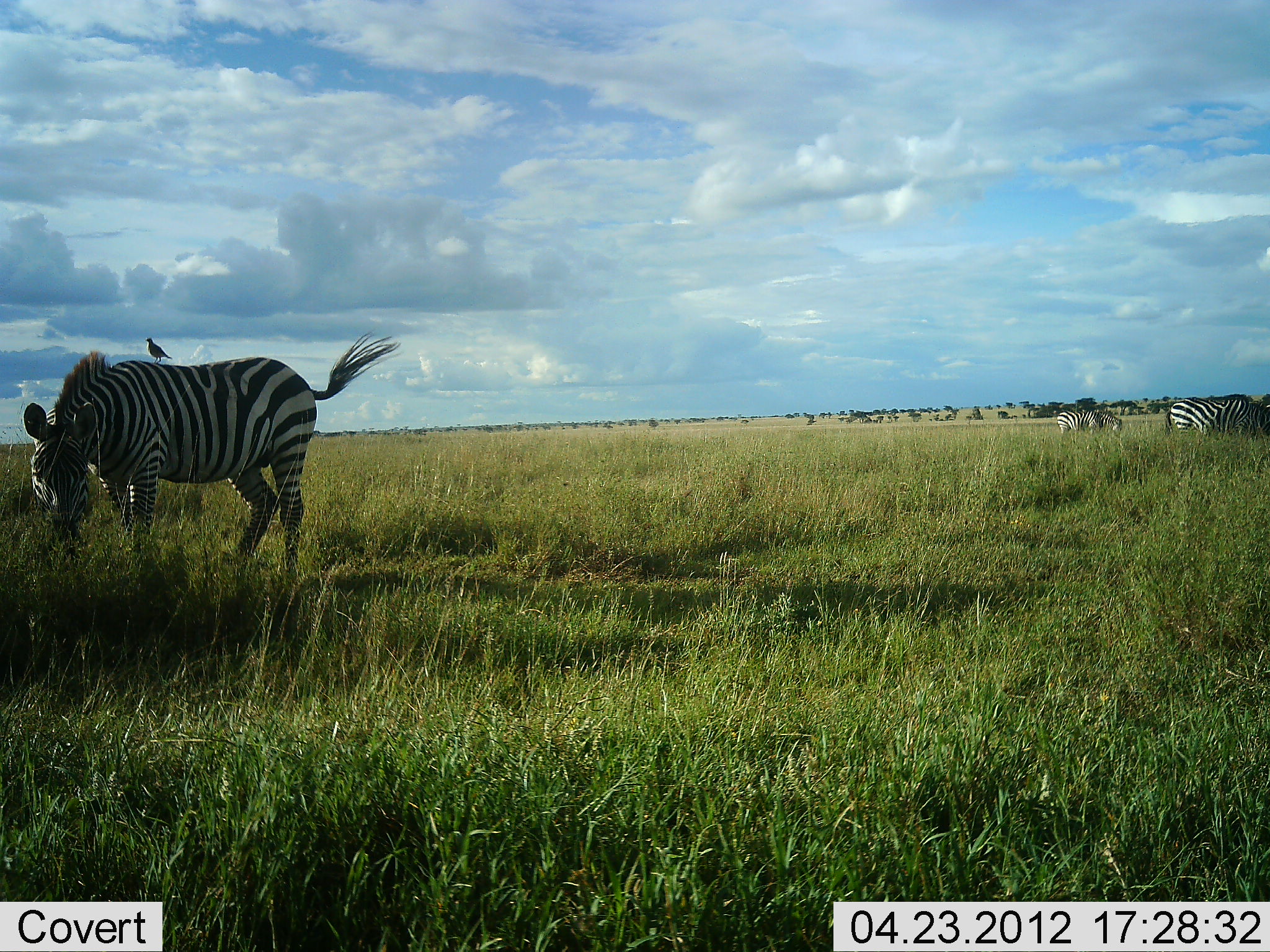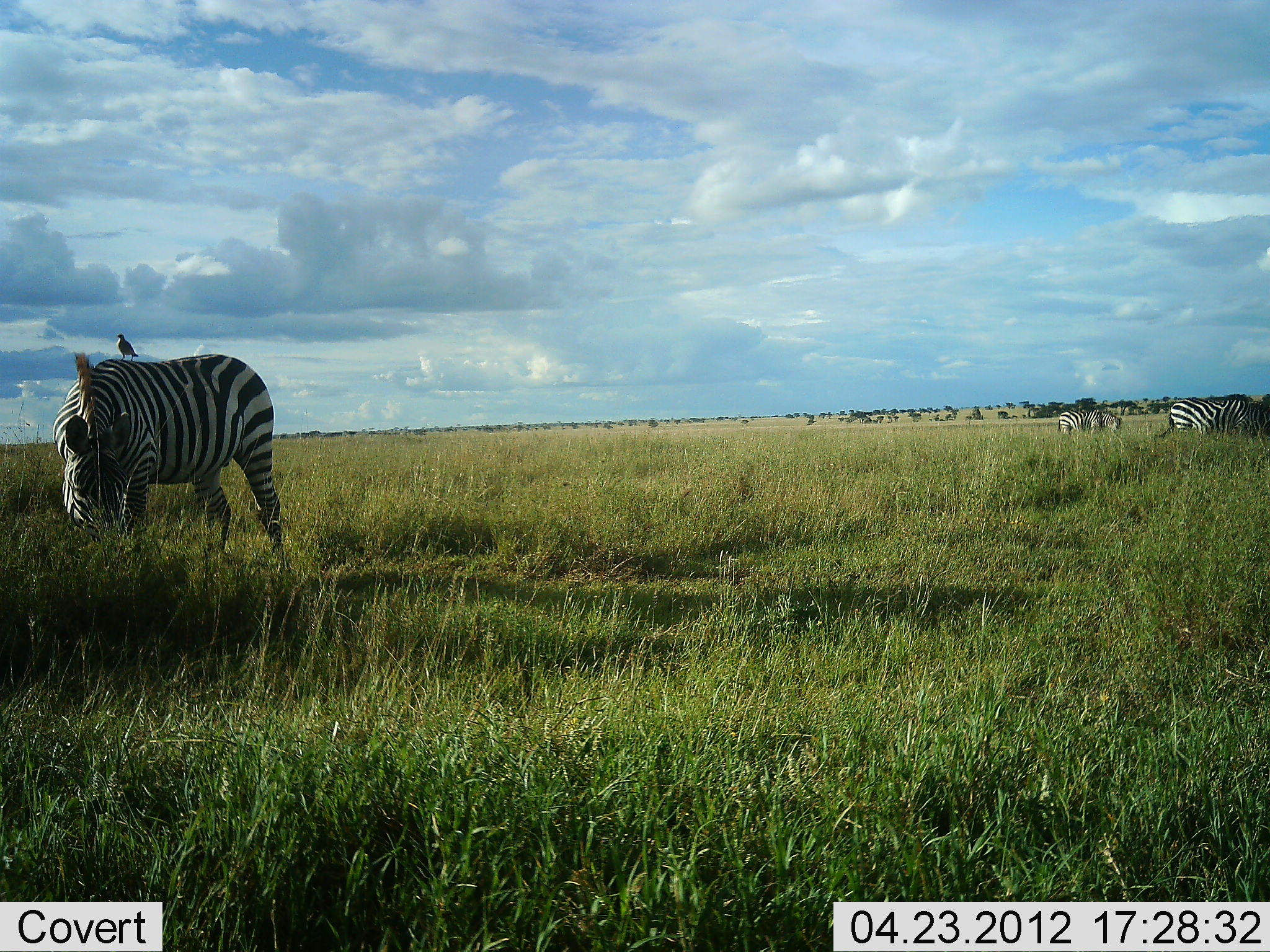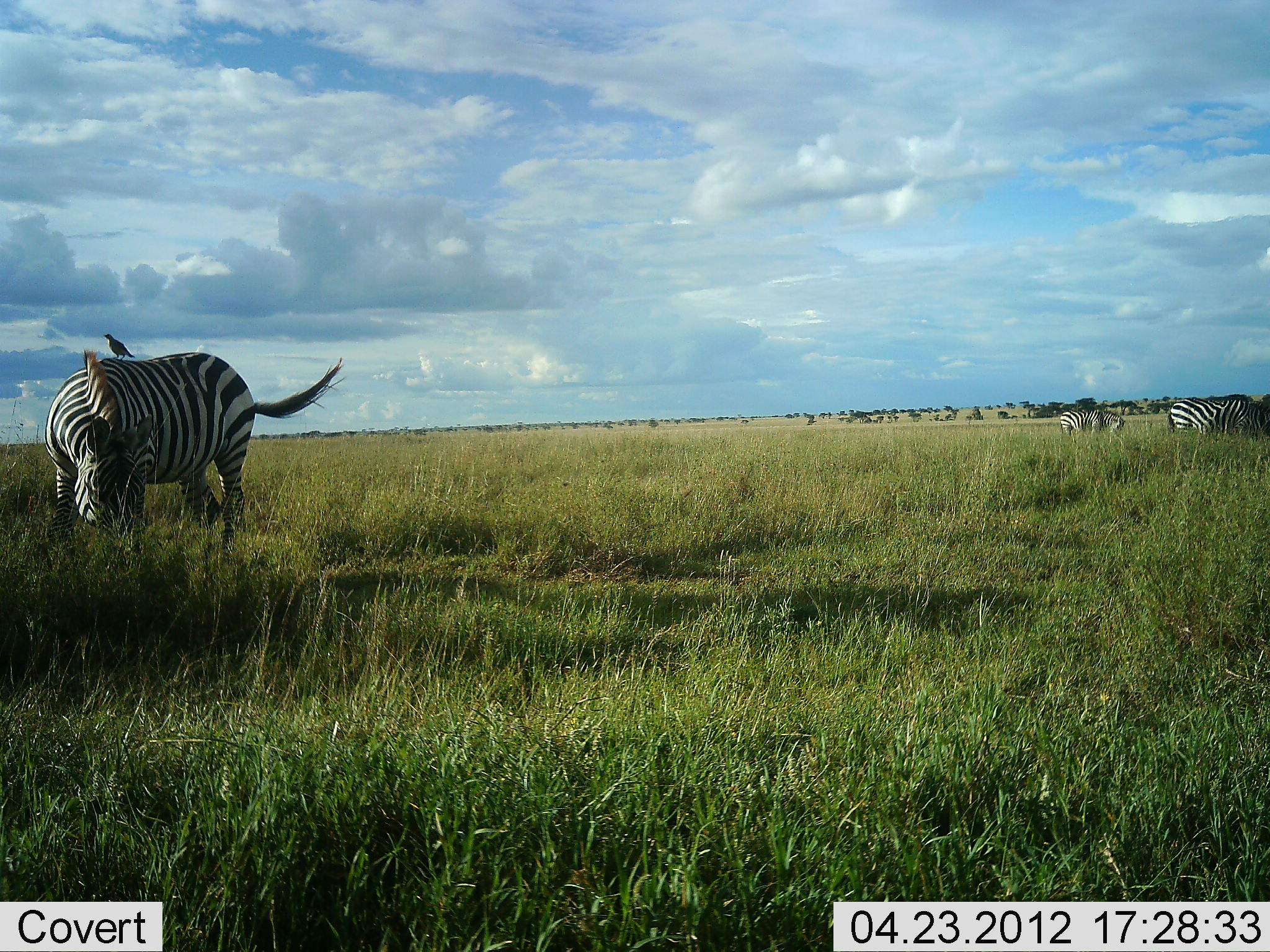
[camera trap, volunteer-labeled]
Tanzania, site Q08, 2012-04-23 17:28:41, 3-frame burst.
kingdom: Animalia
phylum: Chordata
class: Aves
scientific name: Aves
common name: bird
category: otherbird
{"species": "otherbird (bird) (Aves)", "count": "1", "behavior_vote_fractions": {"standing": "82%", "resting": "18%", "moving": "0%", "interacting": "24%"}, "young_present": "0%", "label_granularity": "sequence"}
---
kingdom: Animalia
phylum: Chordata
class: Mammalia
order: Perissodactyla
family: Equidae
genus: Equus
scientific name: Equus quagga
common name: plains zebra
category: zebra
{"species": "zebra (plains zebra) (Equus quagga)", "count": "3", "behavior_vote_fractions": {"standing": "52%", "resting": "0%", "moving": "4%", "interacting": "0%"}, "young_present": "0%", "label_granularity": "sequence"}